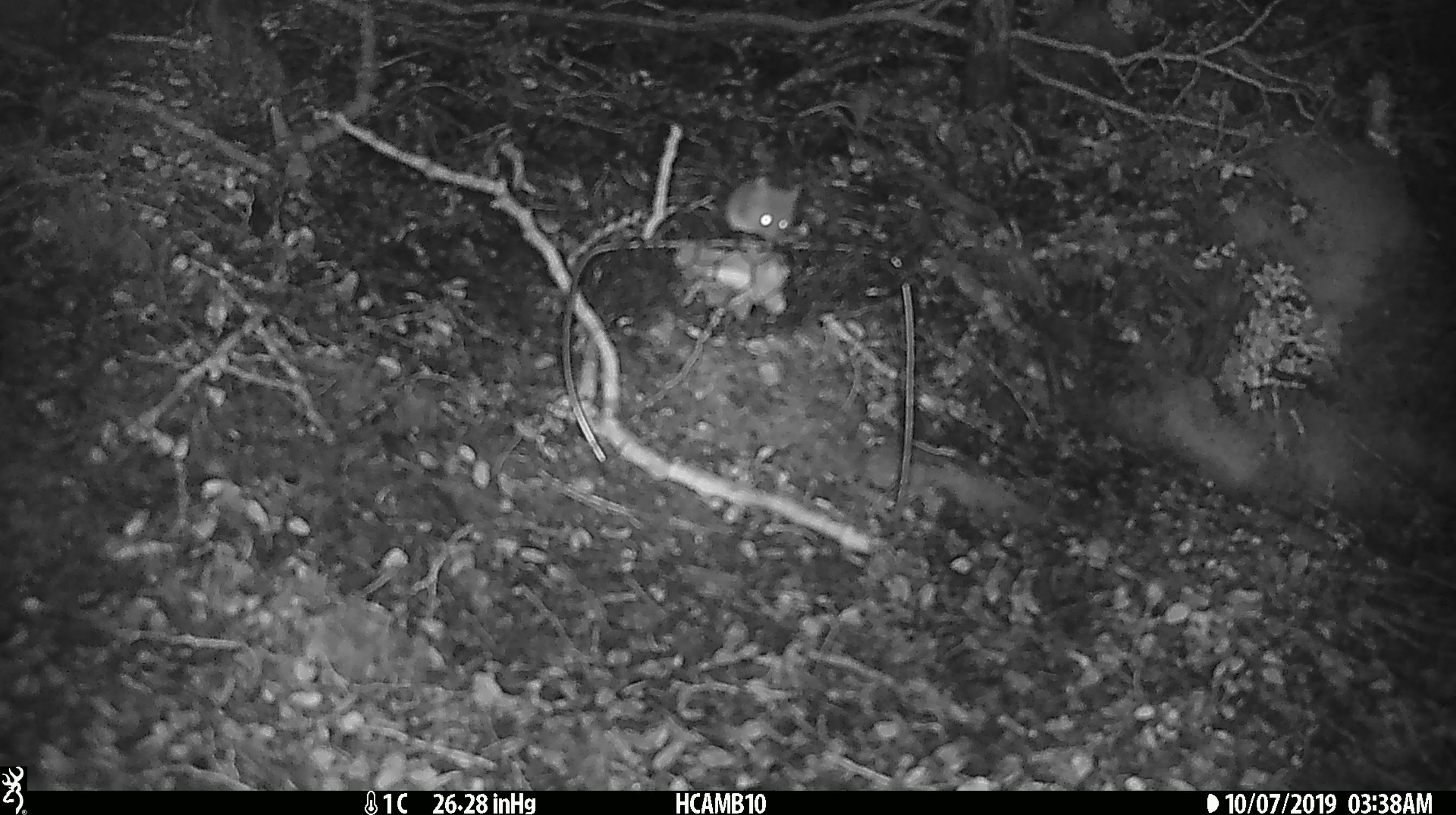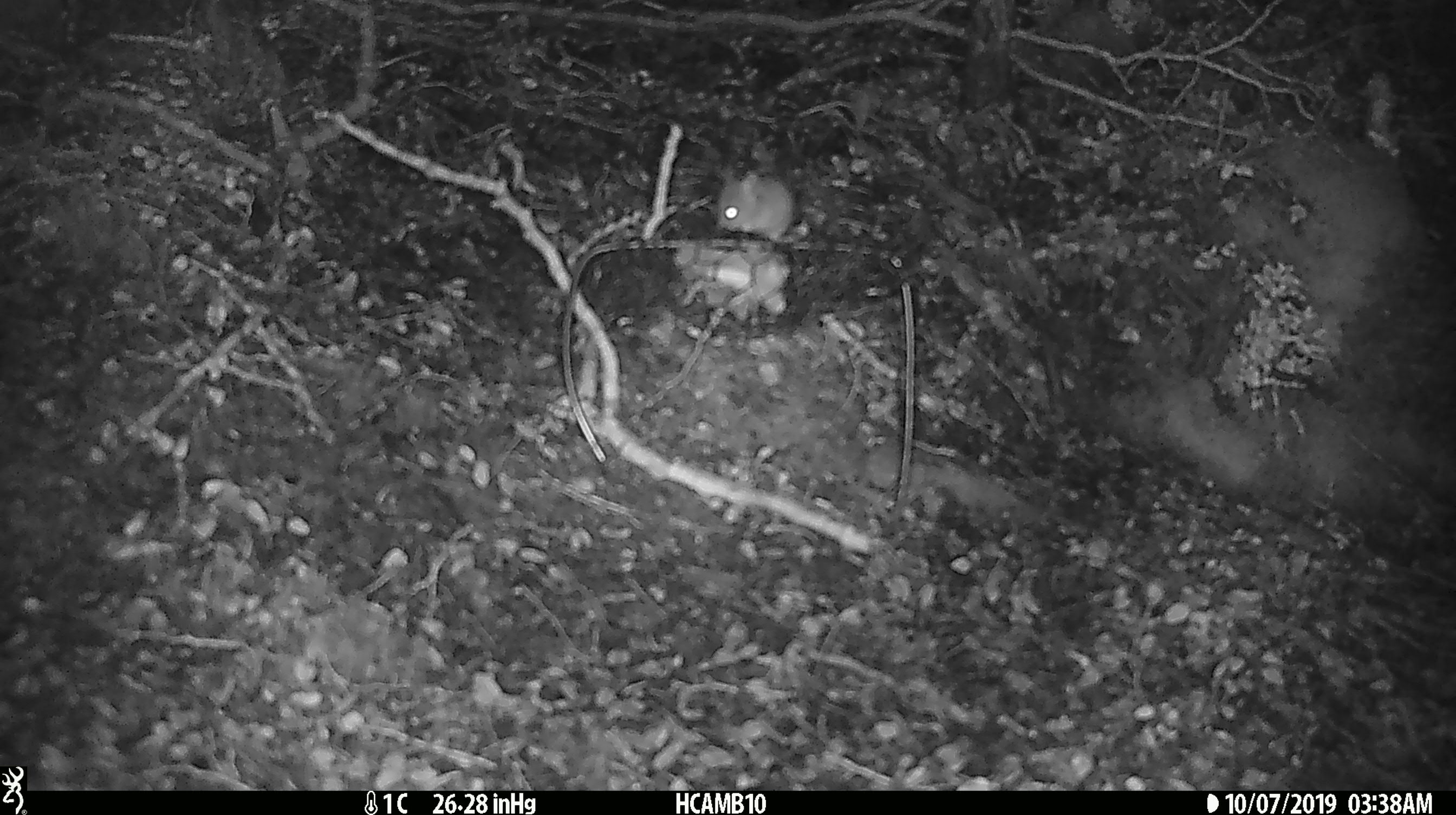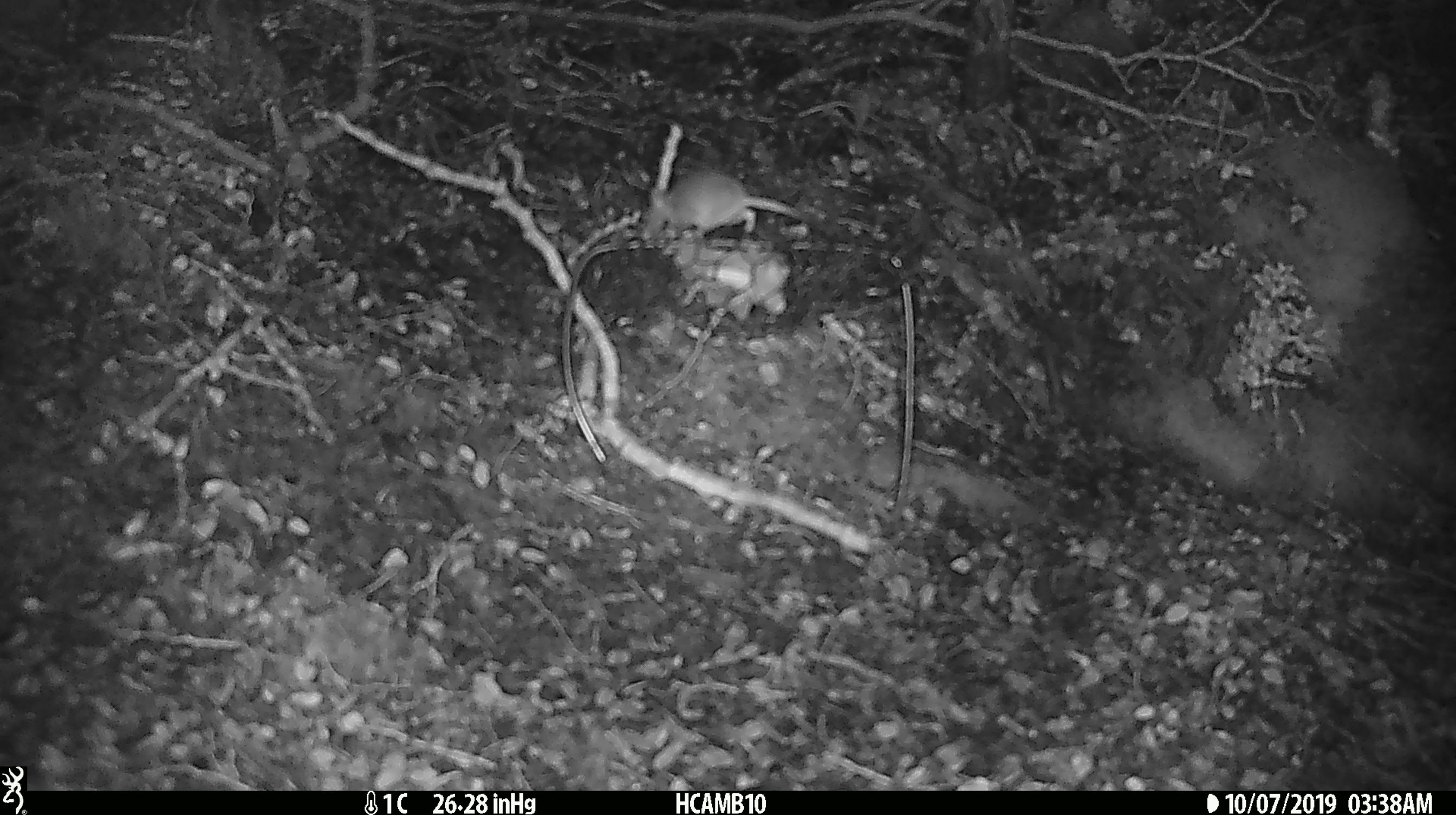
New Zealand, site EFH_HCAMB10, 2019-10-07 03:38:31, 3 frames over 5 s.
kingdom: Animalia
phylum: Chordata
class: Mammalia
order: Rodentia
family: Muridae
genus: Mus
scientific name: Mus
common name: mouse